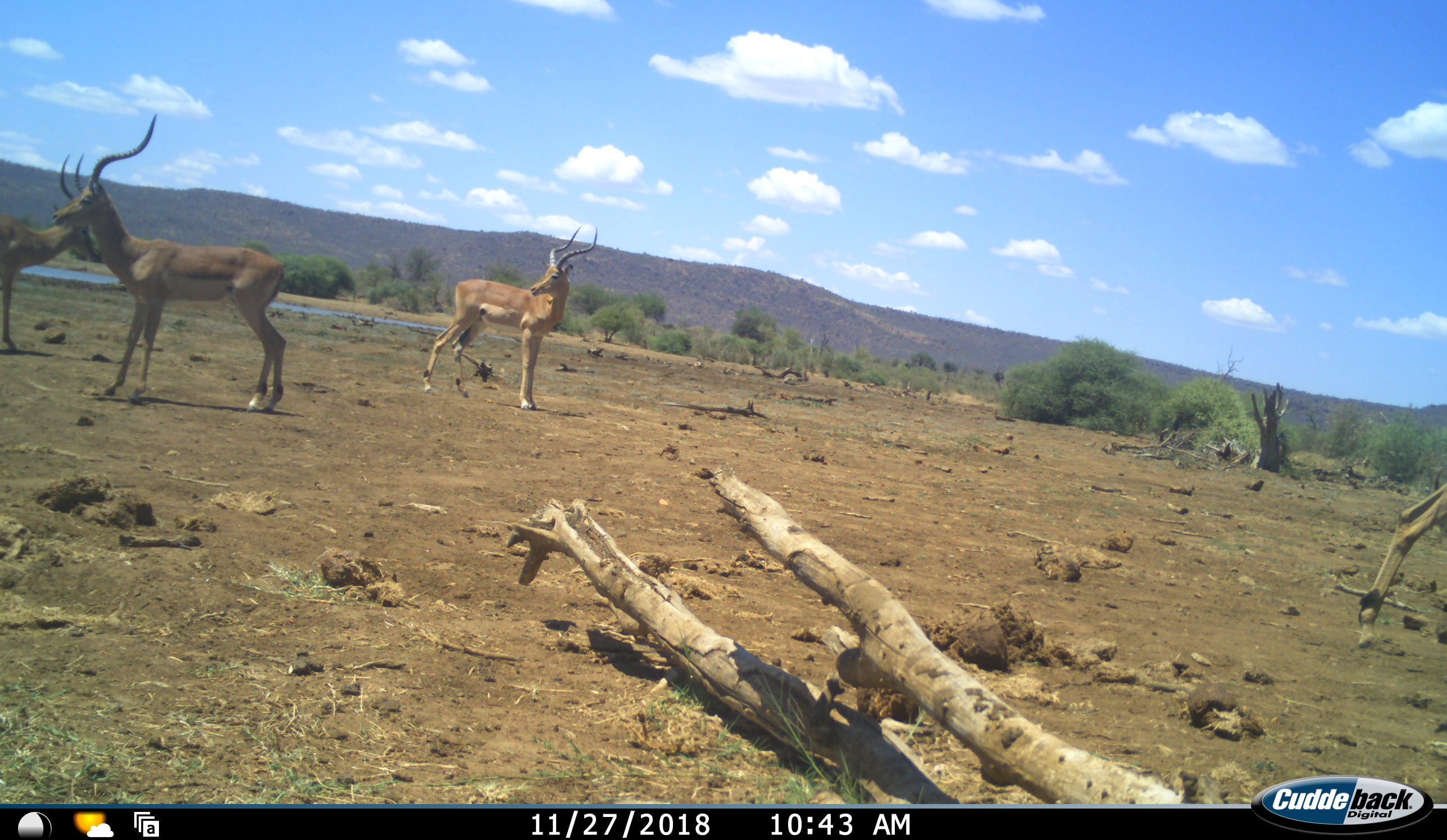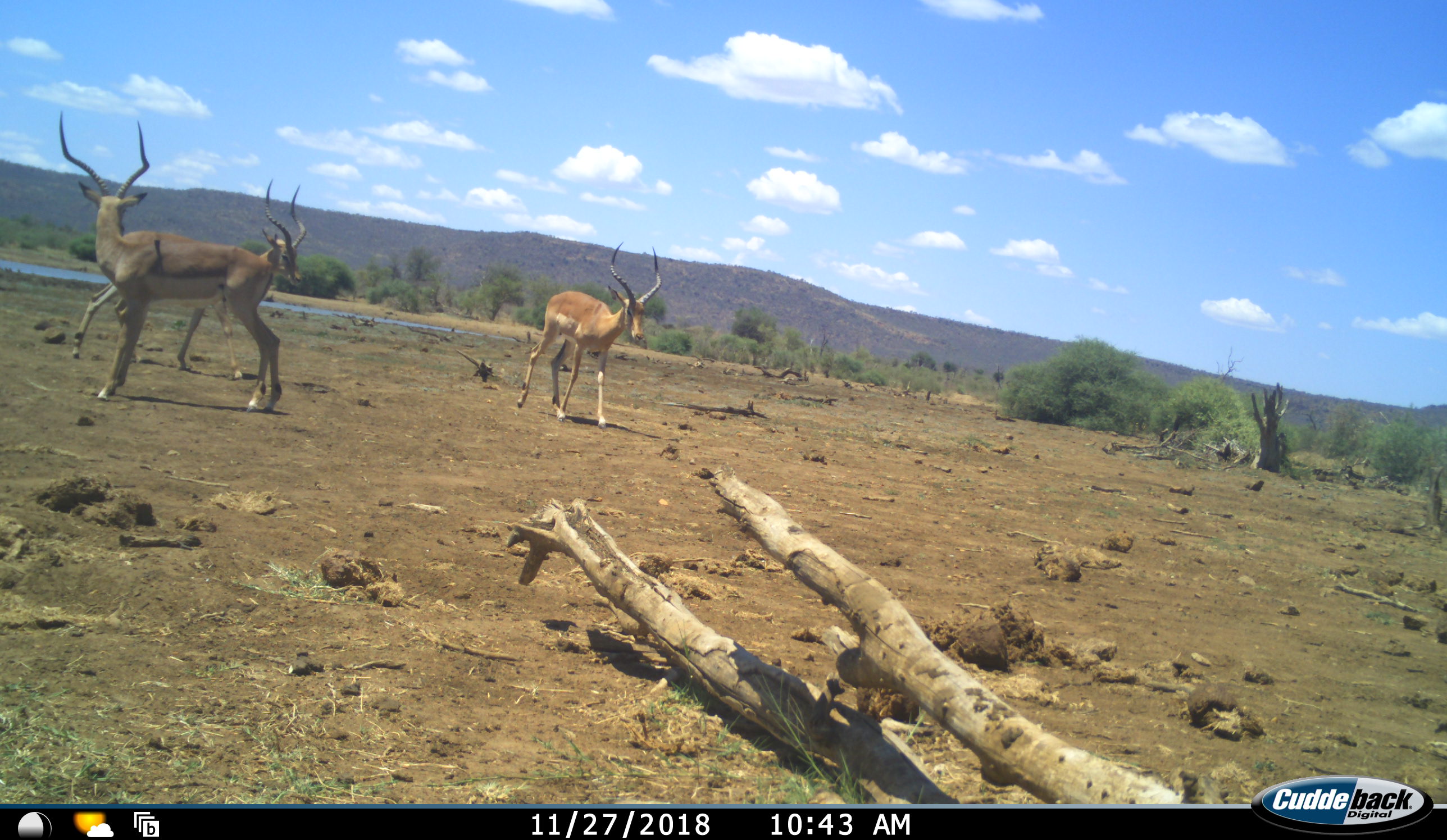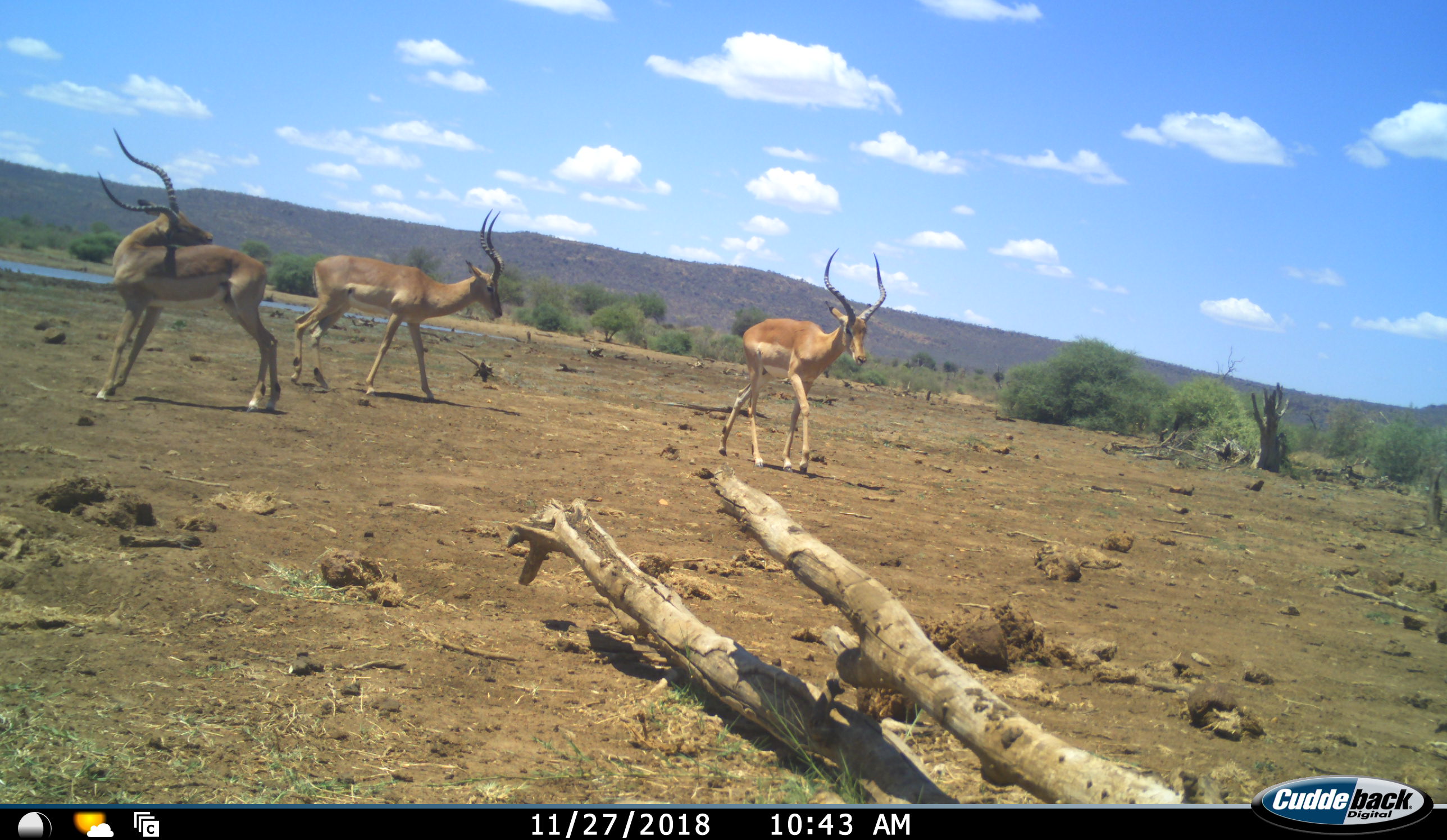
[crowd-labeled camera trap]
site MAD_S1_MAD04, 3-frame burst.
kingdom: Animalia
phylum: Chordata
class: Mammalia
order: Artiodactyla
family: Bovidae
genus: Aepyceros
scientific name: Aepyceros melampus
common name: impala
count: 4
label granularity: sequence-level